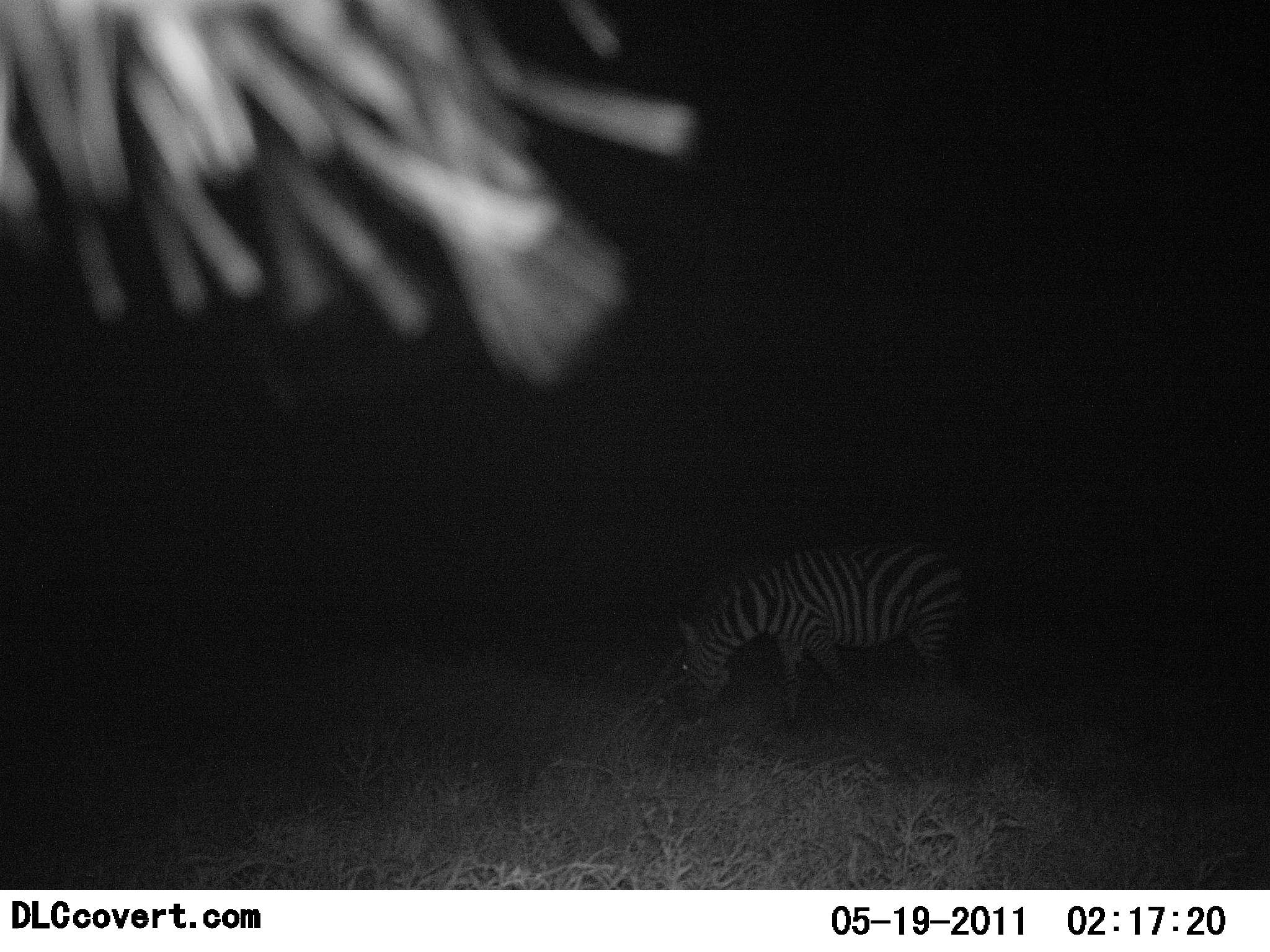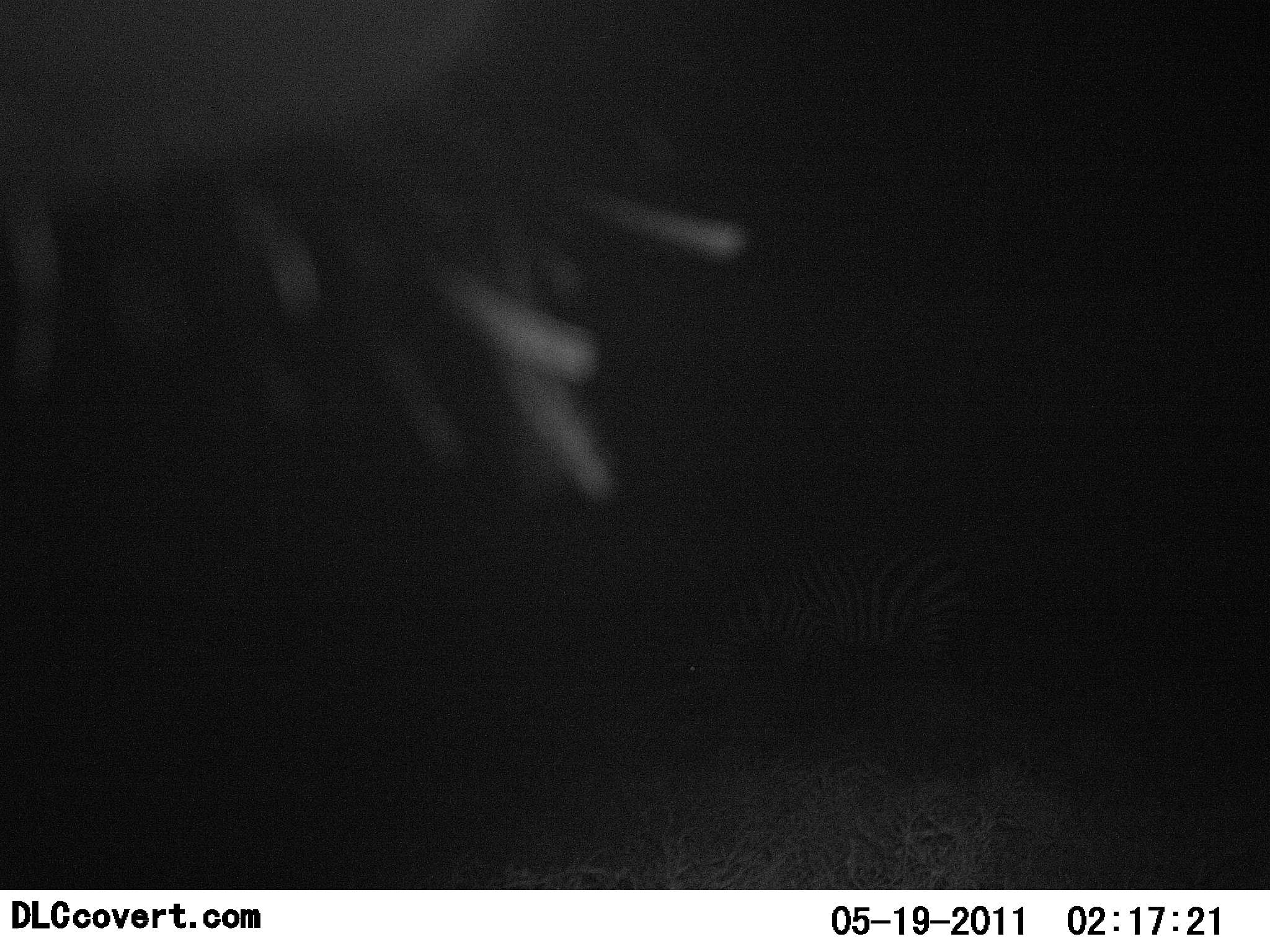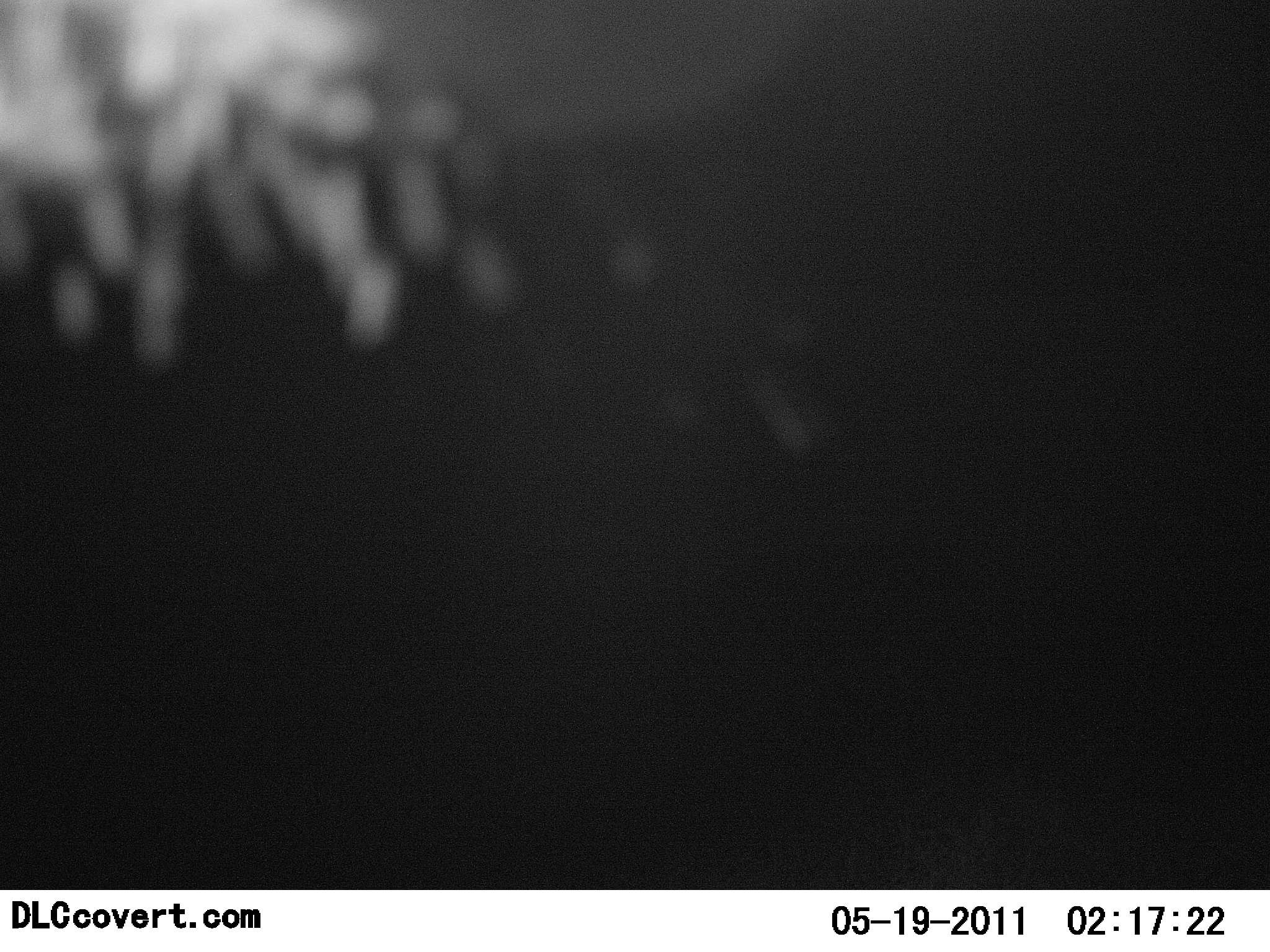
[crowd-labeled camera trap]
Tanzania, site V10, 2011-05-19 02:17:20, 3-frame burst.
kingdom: Animalia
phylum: Chordata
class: Mammalia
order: Perissodactyla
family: Equidae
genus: Equus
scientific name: Equus quagga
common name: plains zebra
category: zebra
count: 1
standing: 15%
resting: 0%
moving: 8%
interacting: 0%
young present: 0%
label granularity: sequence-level